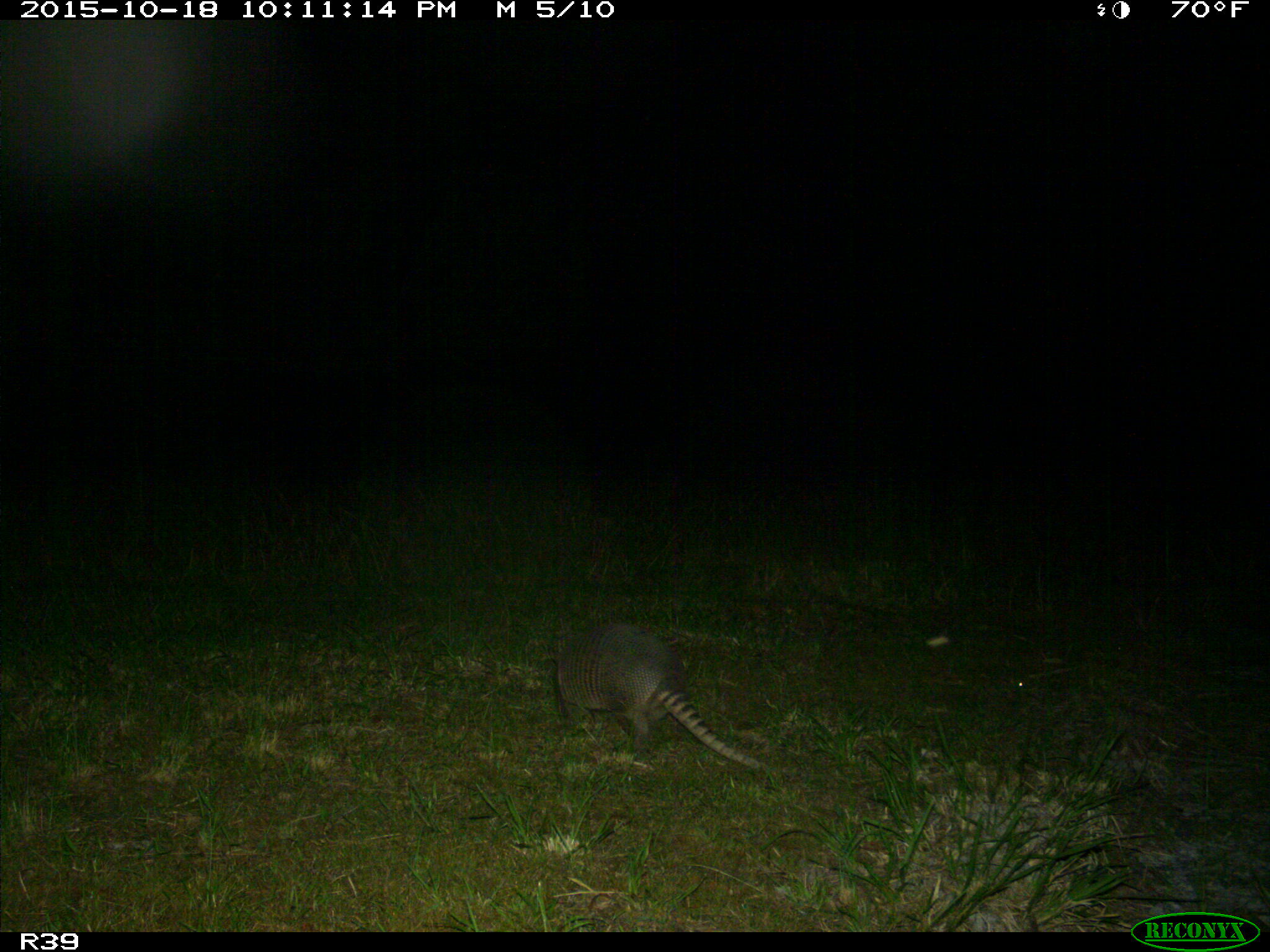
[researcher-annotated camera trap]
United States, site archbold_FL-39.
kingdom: Animalia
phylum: Chordata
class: Mammalia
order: Cingulata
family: Dasypodidae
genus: Dasypus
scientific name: Dasypus novemcinctus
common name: nine-banded armadillo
Dasypus novemcinctus (nine-banded armadillo).